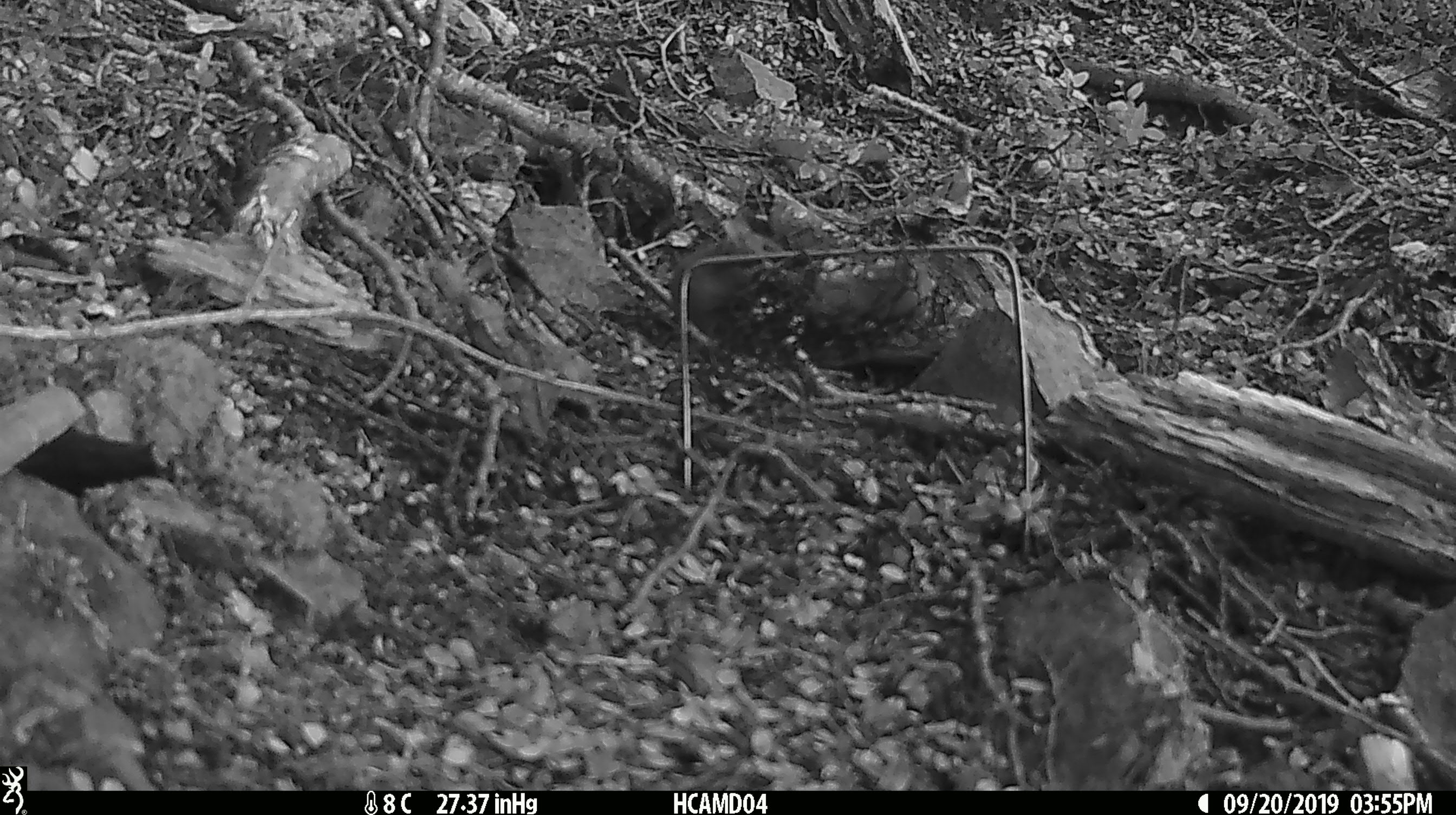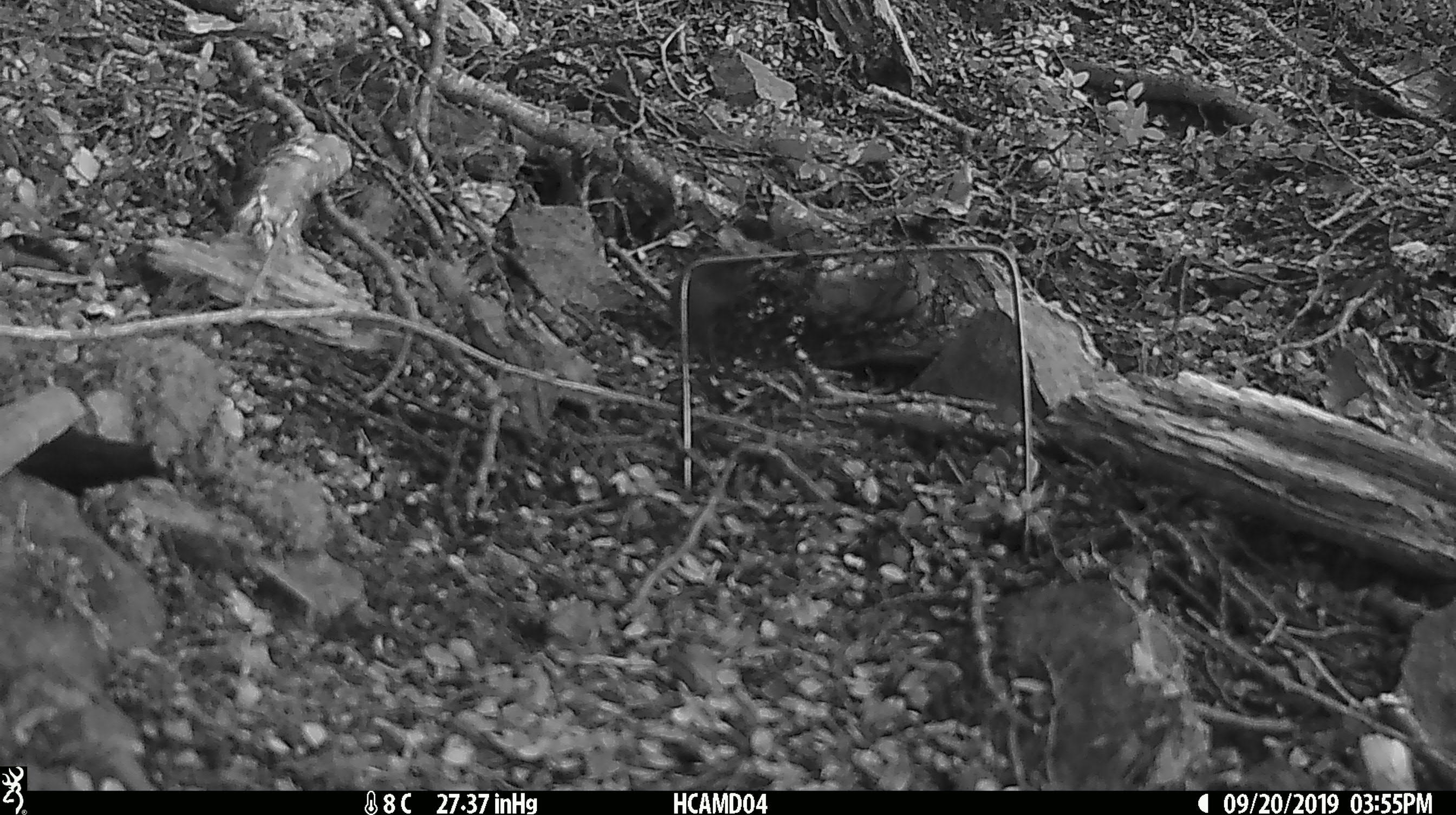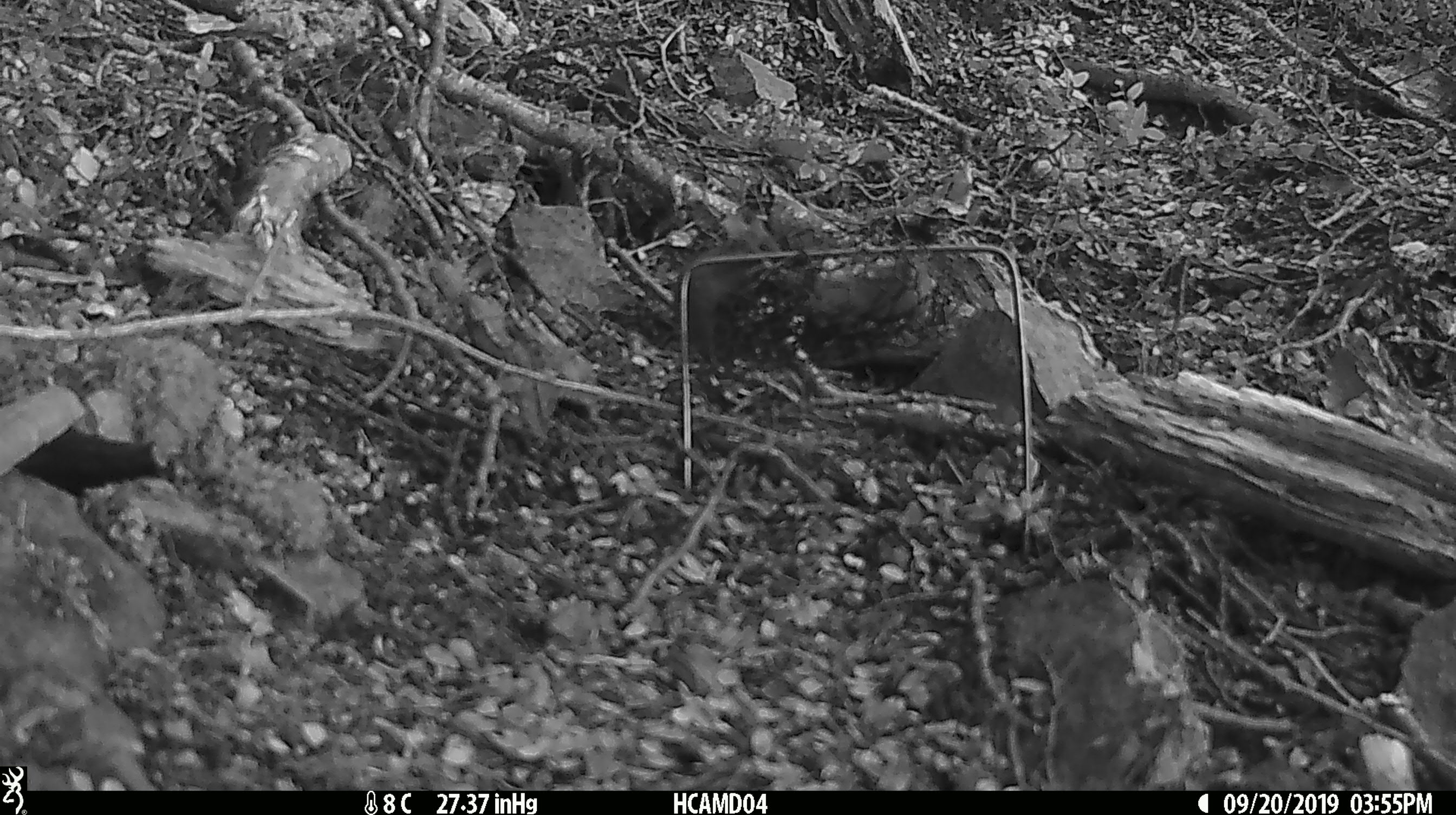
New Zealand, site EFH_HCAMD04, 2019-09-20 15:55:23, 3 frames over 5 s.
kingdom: Animalia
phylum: Chordata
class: Mammalia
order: Rodentia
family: Muridae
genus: Mus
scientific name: Mus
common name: mouse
Mouse (Mus).